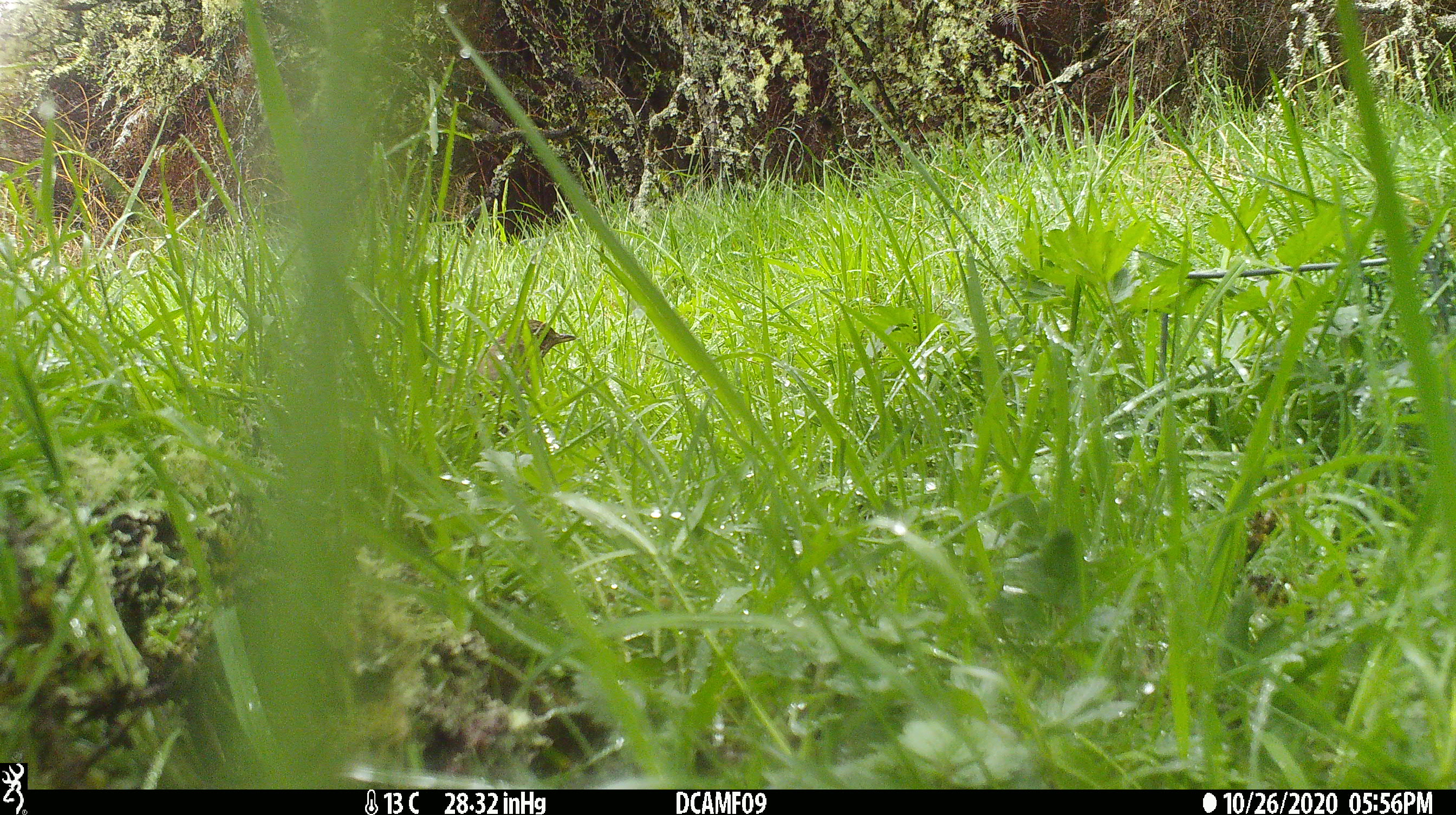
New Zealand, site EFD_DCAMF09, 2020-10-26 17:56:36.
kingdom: Animalia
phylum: Chordata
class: Aves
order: Passeriformes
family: Turdidae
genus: Turdus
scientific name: Turdus philomelos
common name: song thrush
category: thrush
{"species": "thrush (song thrush) (Turdus philomelos)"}